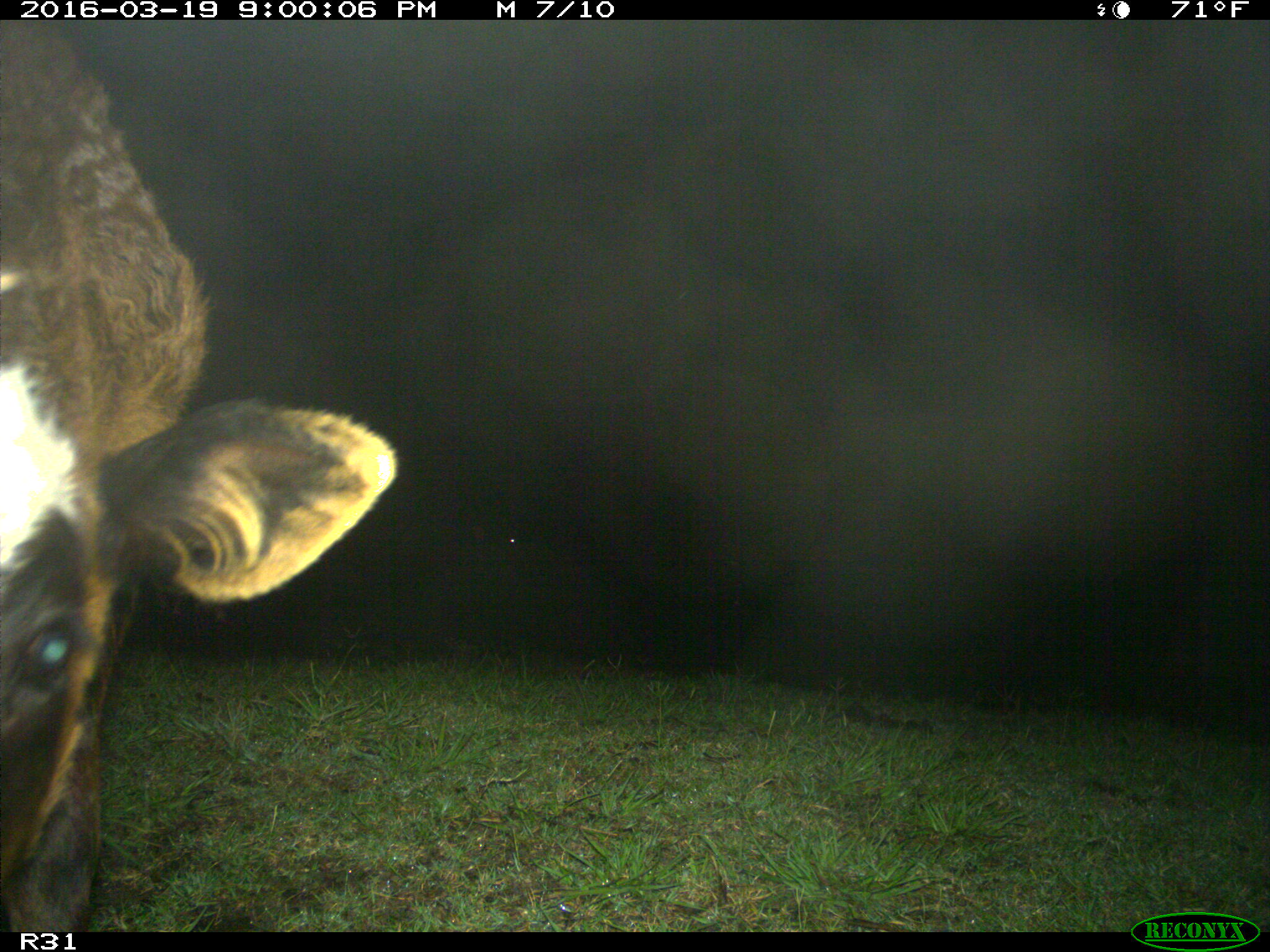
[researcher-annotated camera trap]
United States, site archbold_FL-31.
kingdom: Animalia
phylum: Chordata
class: Mammalia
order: Artiodactyla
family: Bovidae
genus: Bos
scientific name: Bos taurus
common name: domestic cow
Bos taurus (domestic cow).